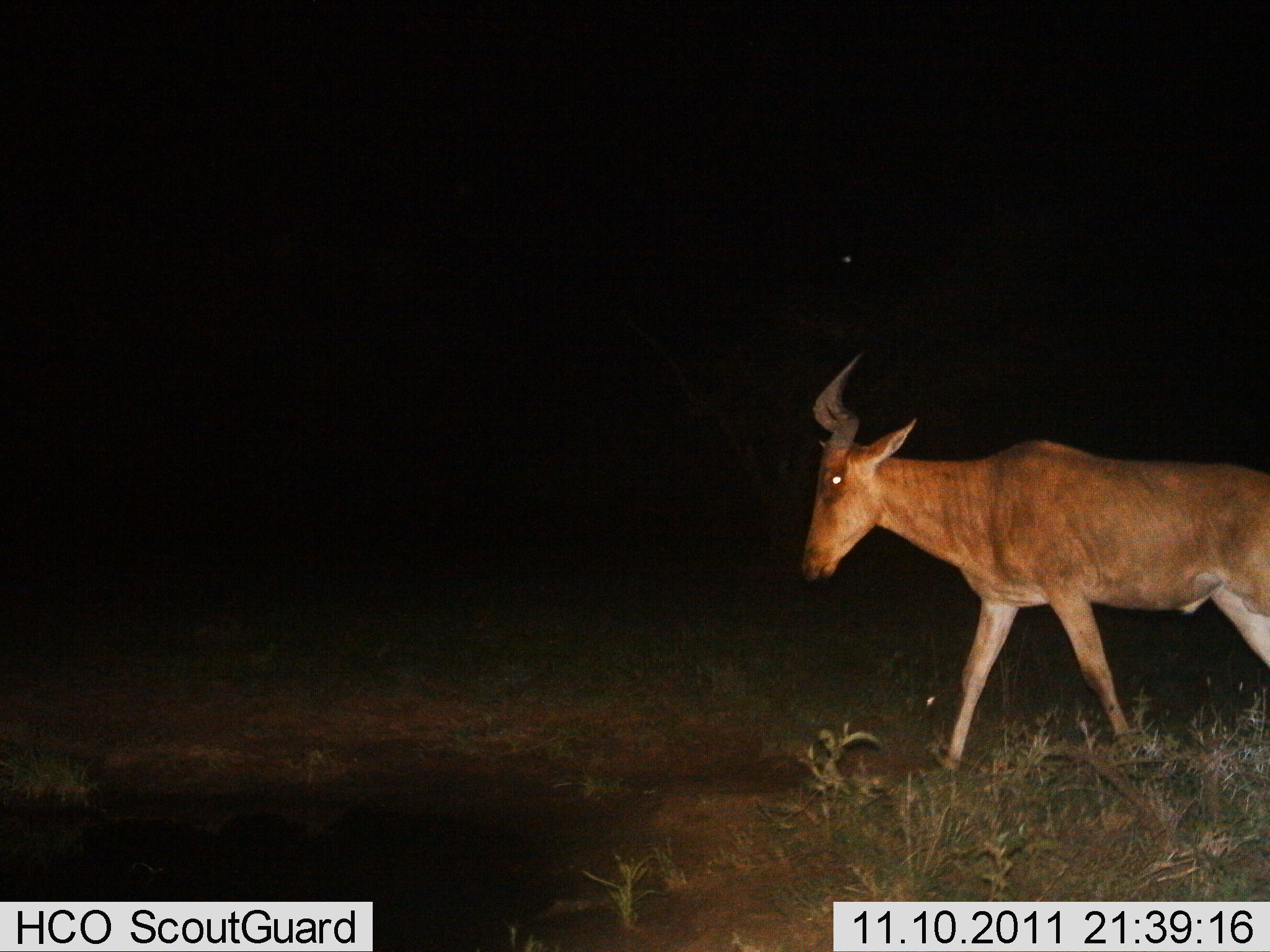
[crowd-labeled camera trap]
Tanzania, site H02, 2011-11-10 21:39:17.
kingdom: Animalia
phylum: Chordata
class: Mammalia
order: Artiodactyla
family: Bovidae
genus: Alcelaphus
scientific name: Alcelaphus buselaphus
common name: hartebeest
Hartebeest (Alcelaphus buselaphus), count 1. Behavior (volunteer vote fractions): standing 18%, resting 0%, moving 82%, interacting 0%. Young present (vote fraction): 0%. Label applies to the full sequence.